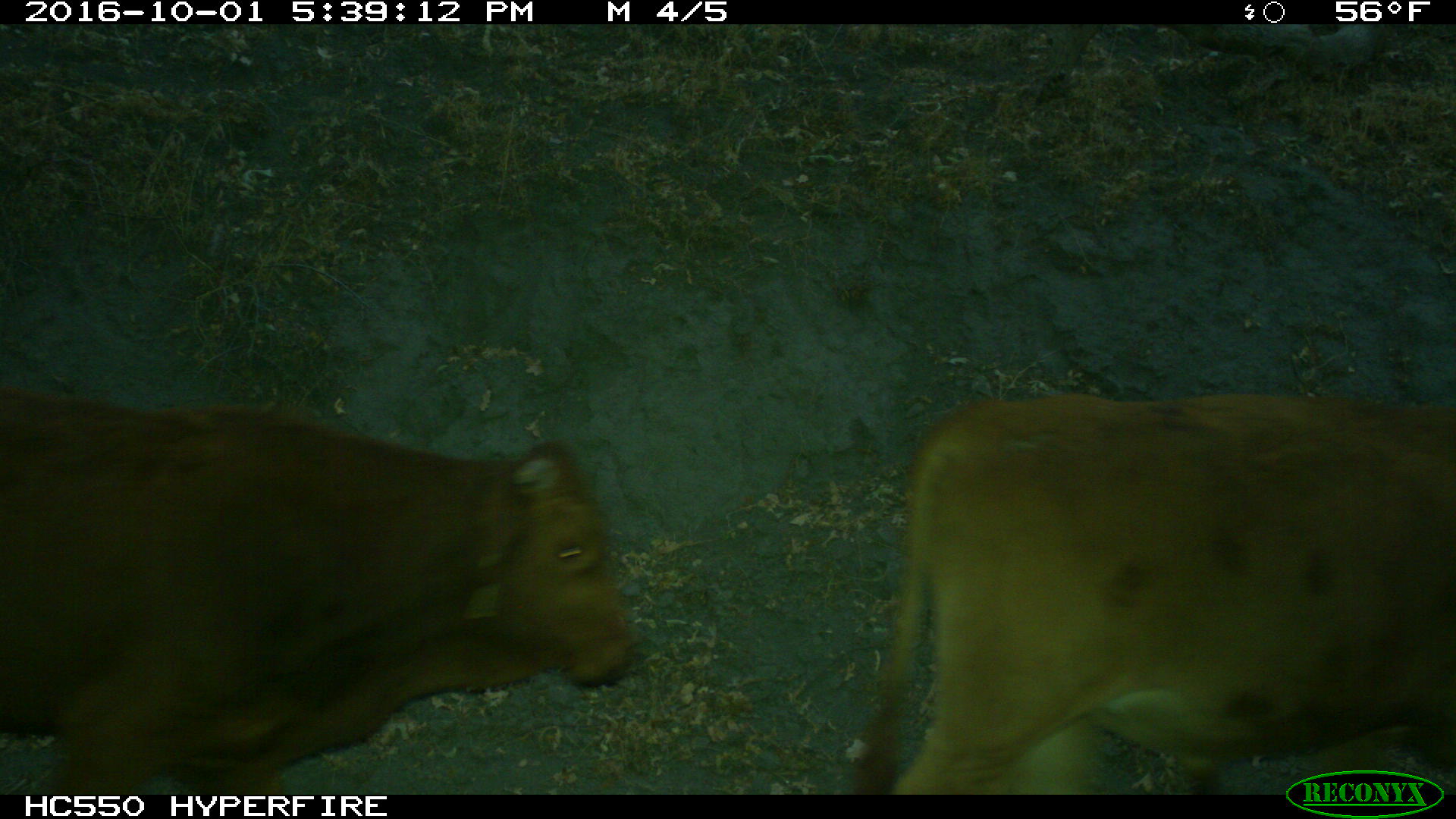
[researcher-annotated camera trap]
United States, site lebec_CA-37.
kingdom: Animalia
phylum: Chordata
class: Mammalia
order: Artiodactyla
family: Bovidae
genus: Bos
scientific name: Bos taurus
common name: domestic cow